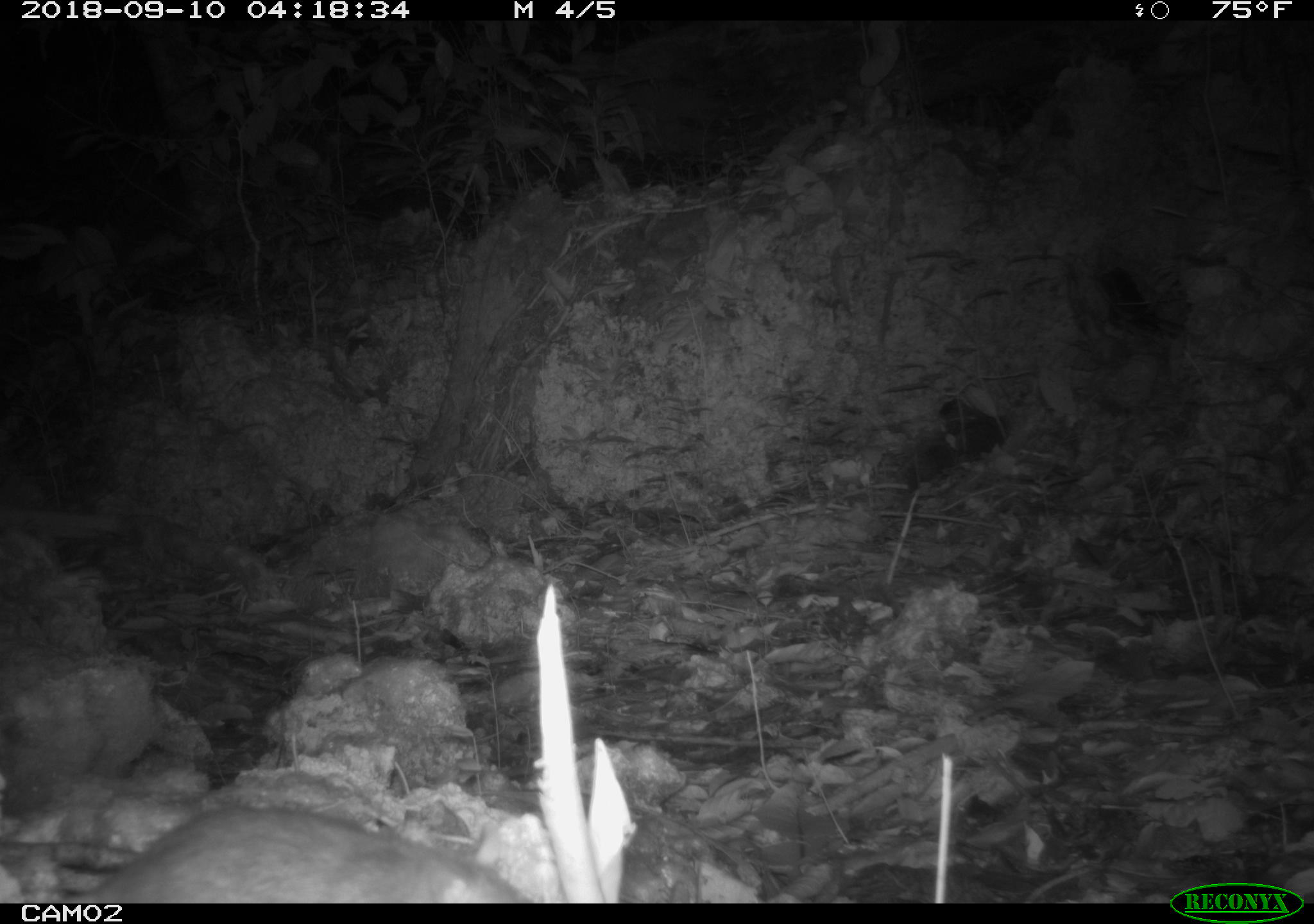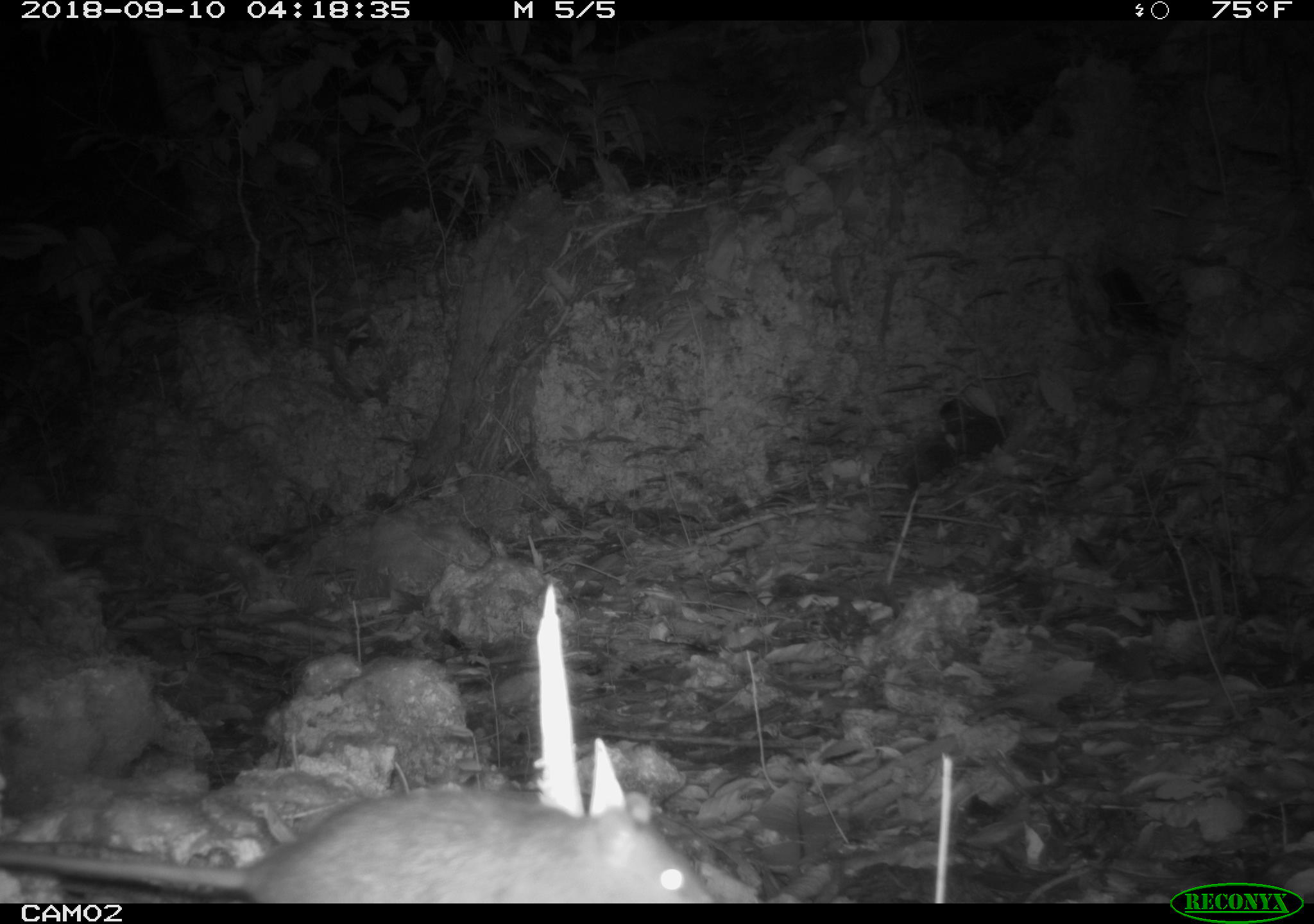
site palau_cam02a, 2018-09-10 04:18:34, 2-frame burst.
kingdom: Animalia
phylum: Chordata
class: Mammalia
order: Rodentia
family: Muridae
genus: Rattus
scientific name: Rattus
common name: rat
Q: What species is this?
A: Rat (Rattus).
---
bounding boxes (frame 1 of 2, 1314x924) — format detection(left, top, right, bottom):
rat: detection(30, 805, 543, 903)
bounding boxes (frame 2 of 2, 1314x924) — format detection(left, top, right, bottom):
rat: detection(6, 763, 704, 905)